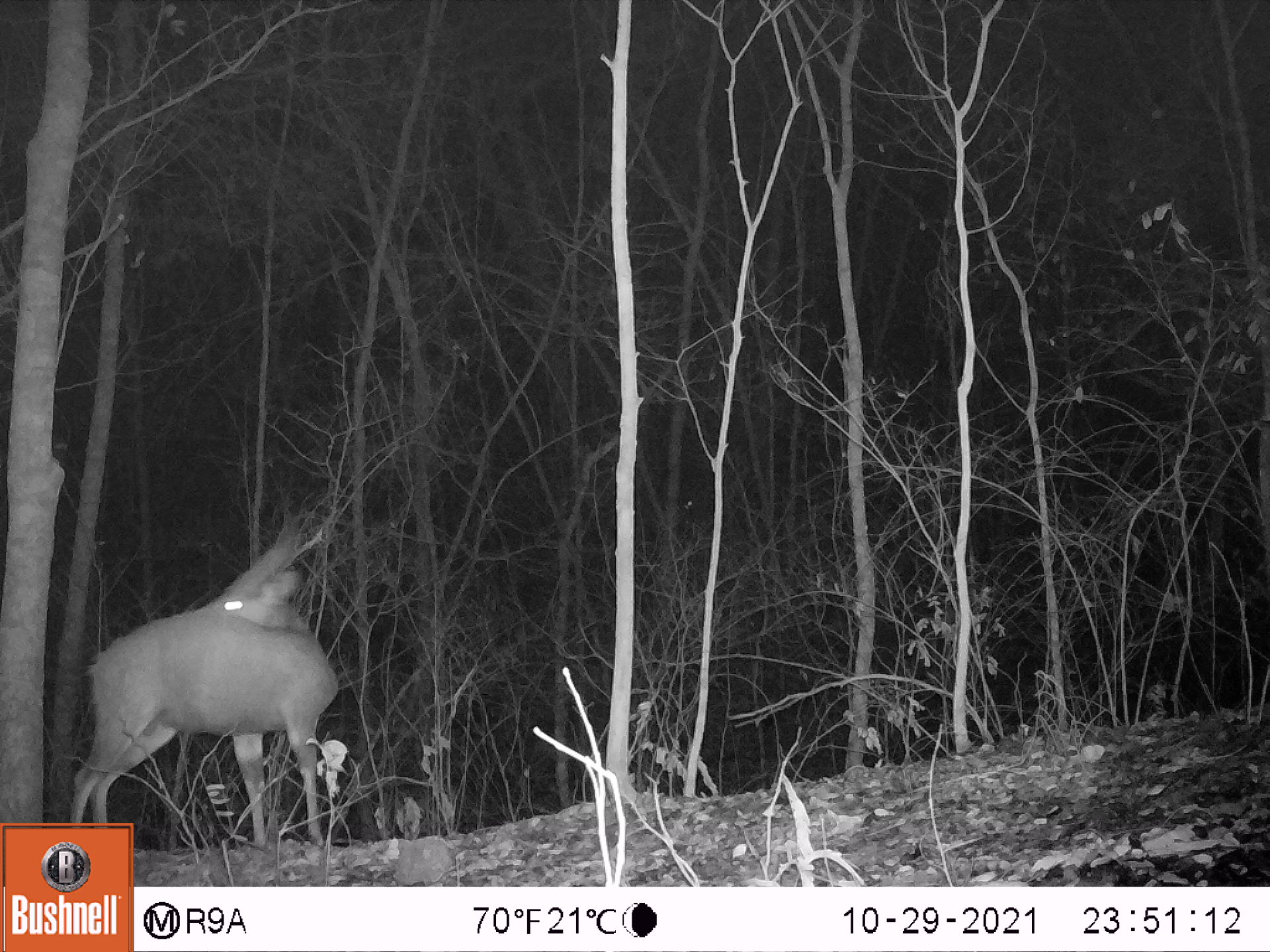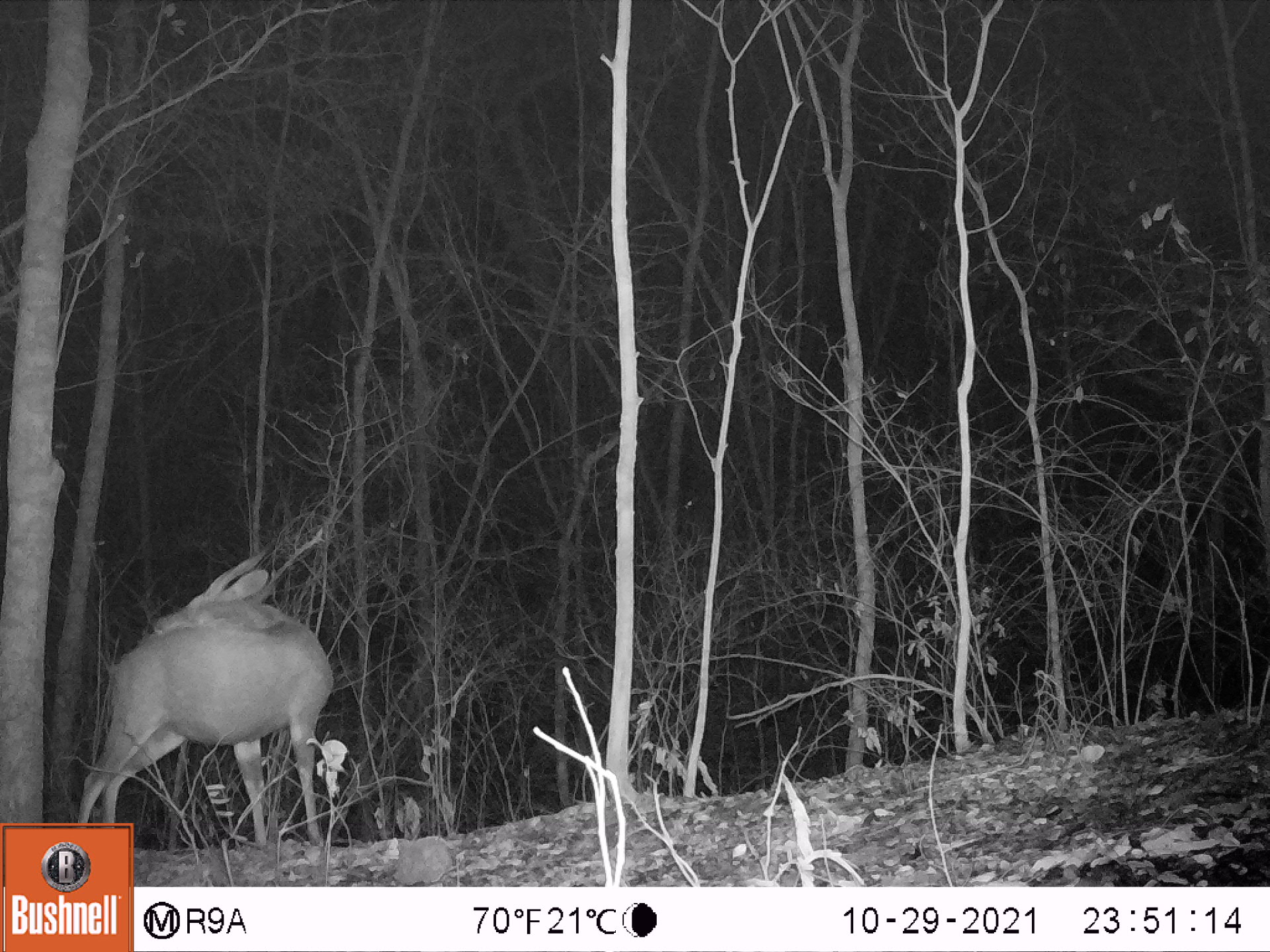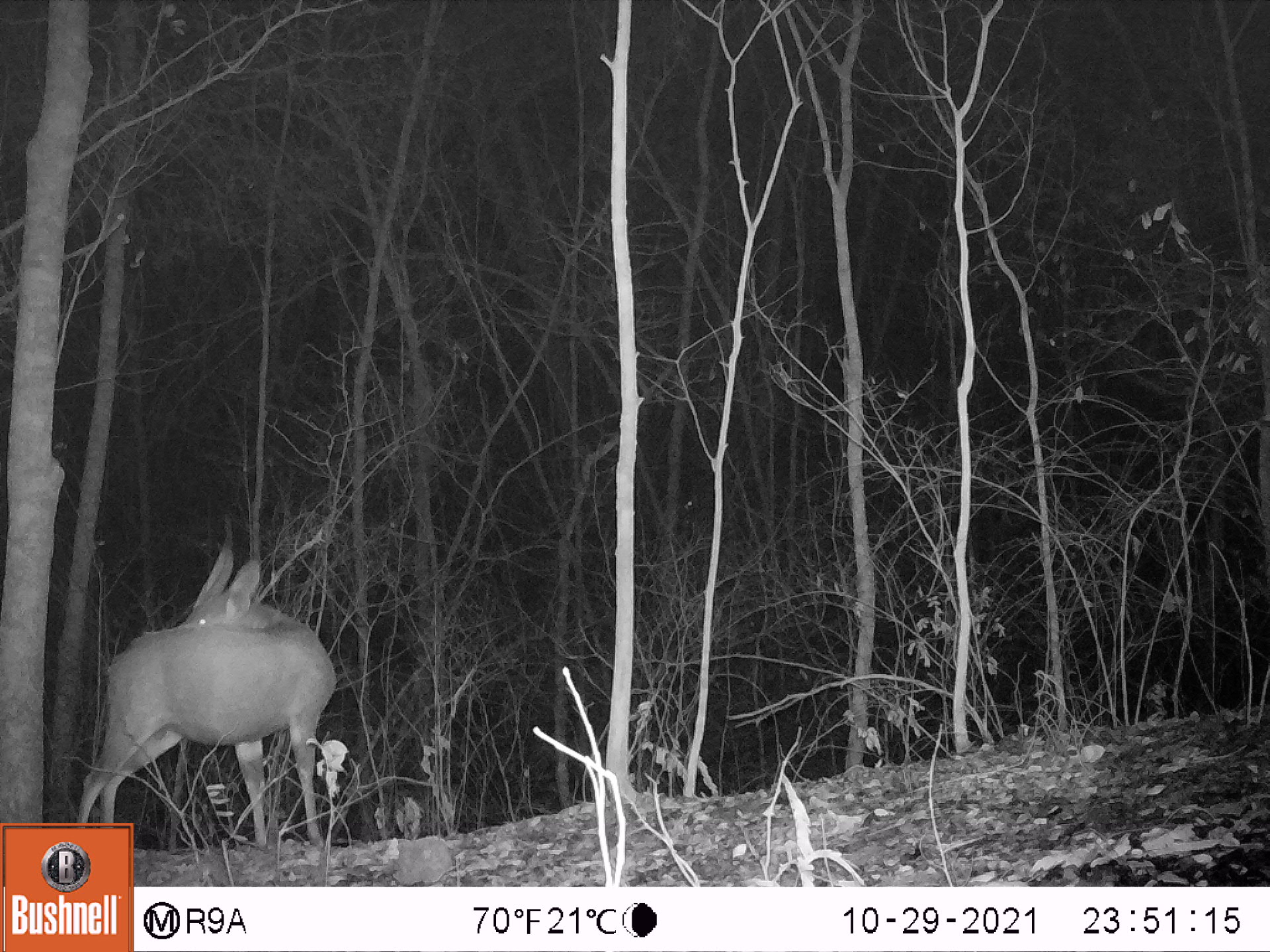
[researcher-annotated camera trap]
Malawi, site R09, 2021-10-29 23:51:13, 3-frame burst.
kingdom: Animalia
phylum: Chordata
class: Mammalia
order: Artiodactyla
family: Bovidae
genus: Tragelaphus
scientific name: Tragelaphus sylvaticus sylvaticus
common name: cape bushbuck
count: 1